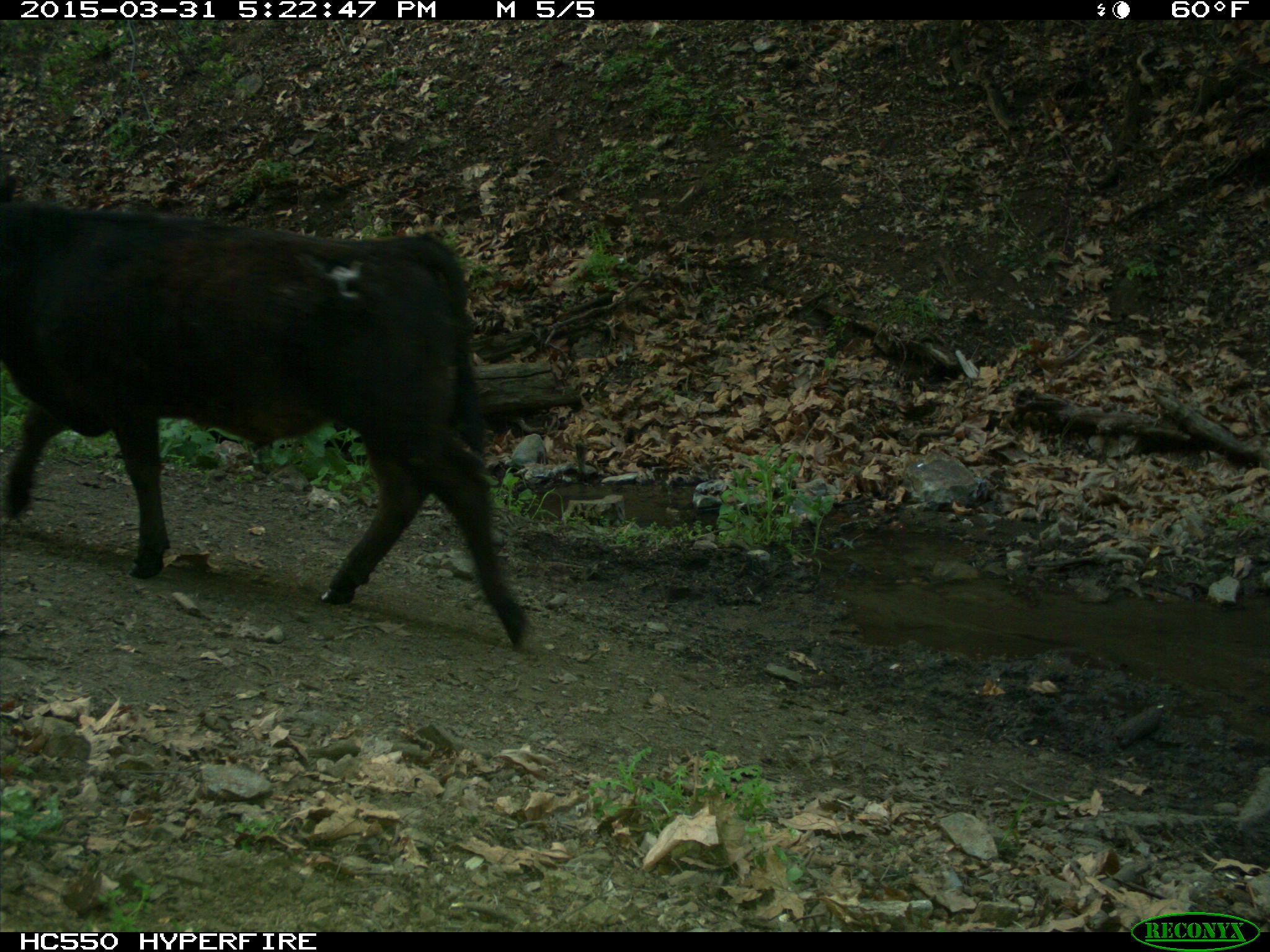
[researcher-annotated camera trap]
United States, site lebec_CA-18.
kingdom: Animalia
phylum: Chordata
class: Mammalia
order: Artiodactyla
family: Bovidae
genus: Bos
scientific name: Bos taurus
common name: domestic cow